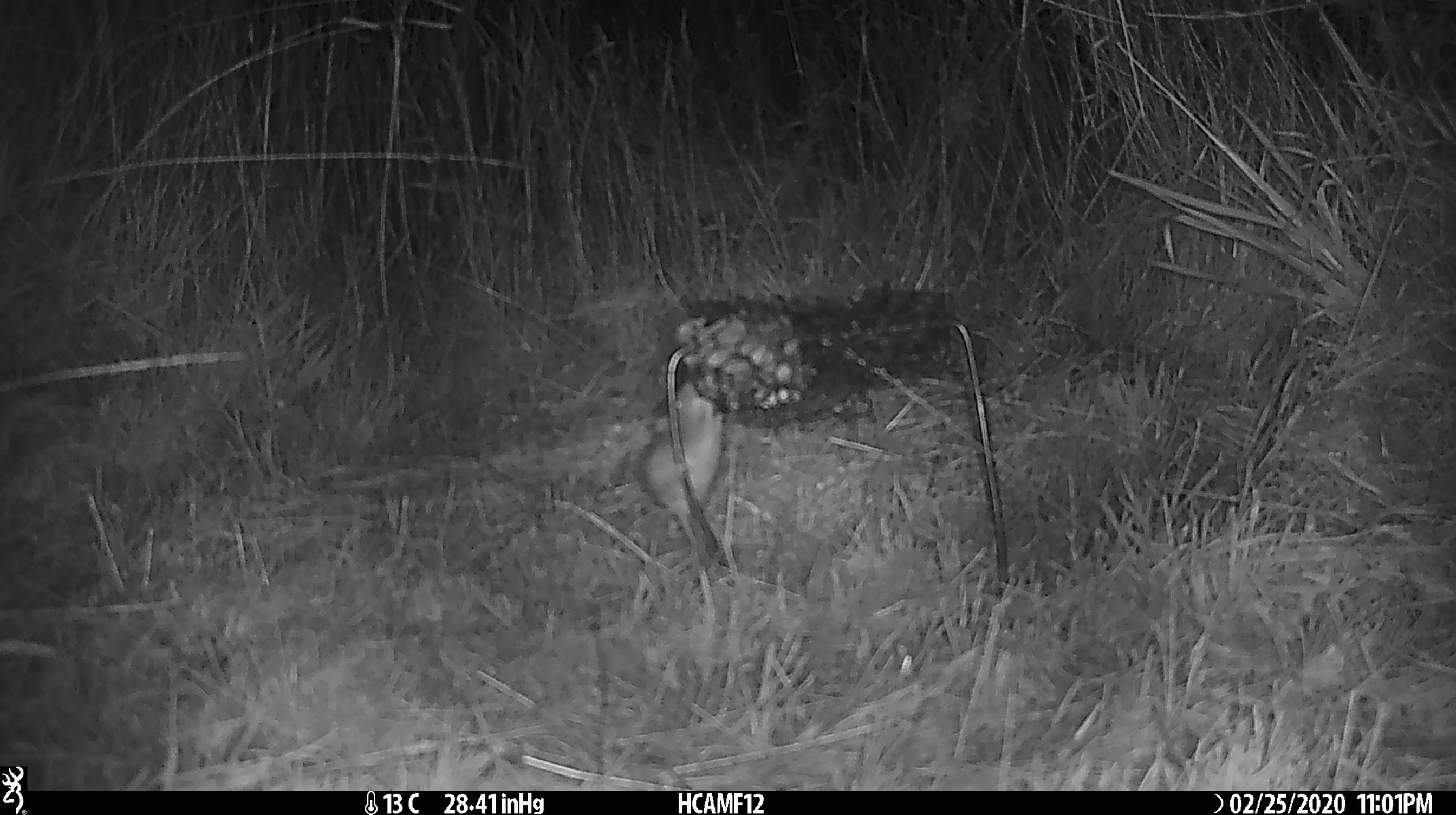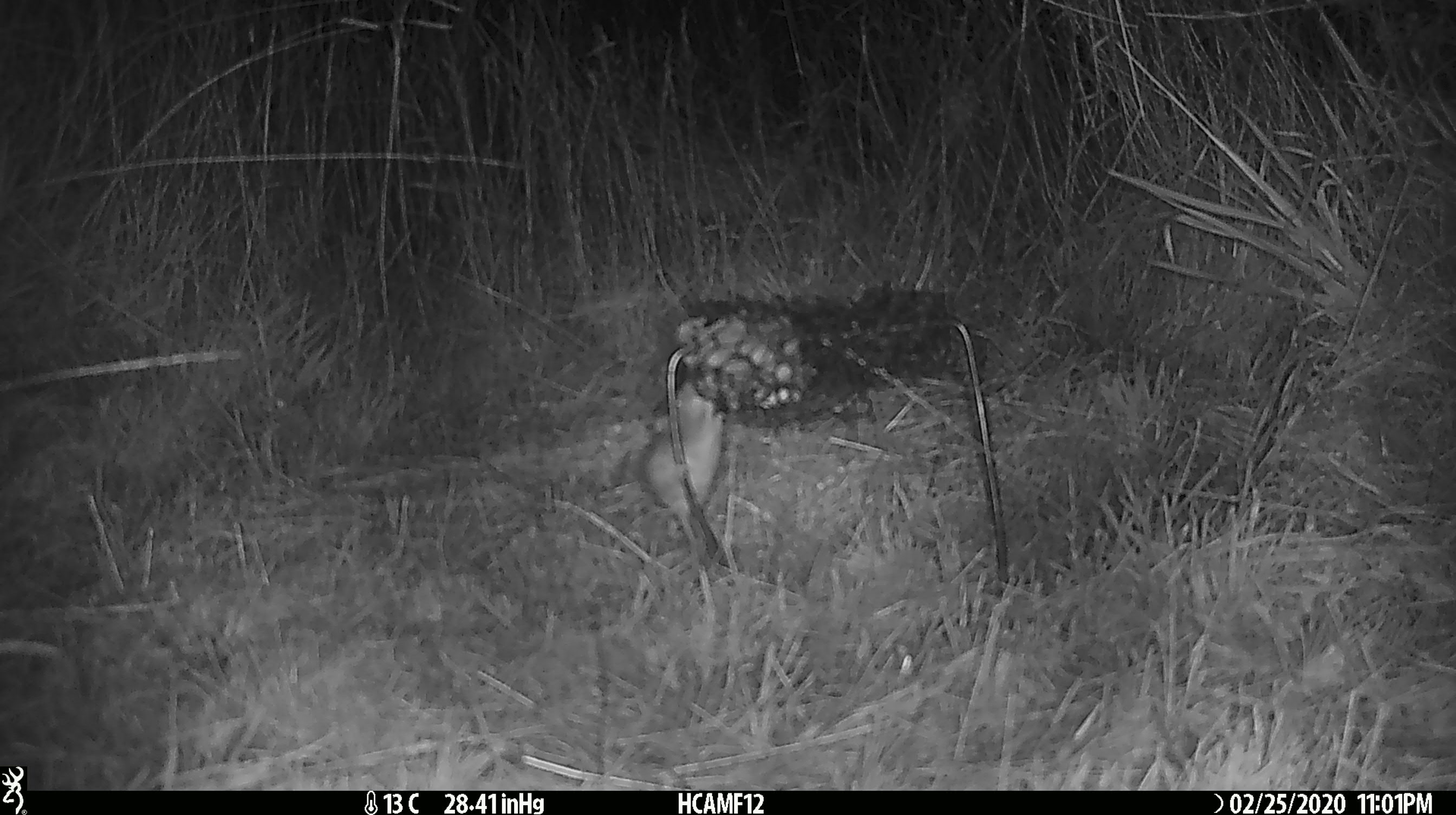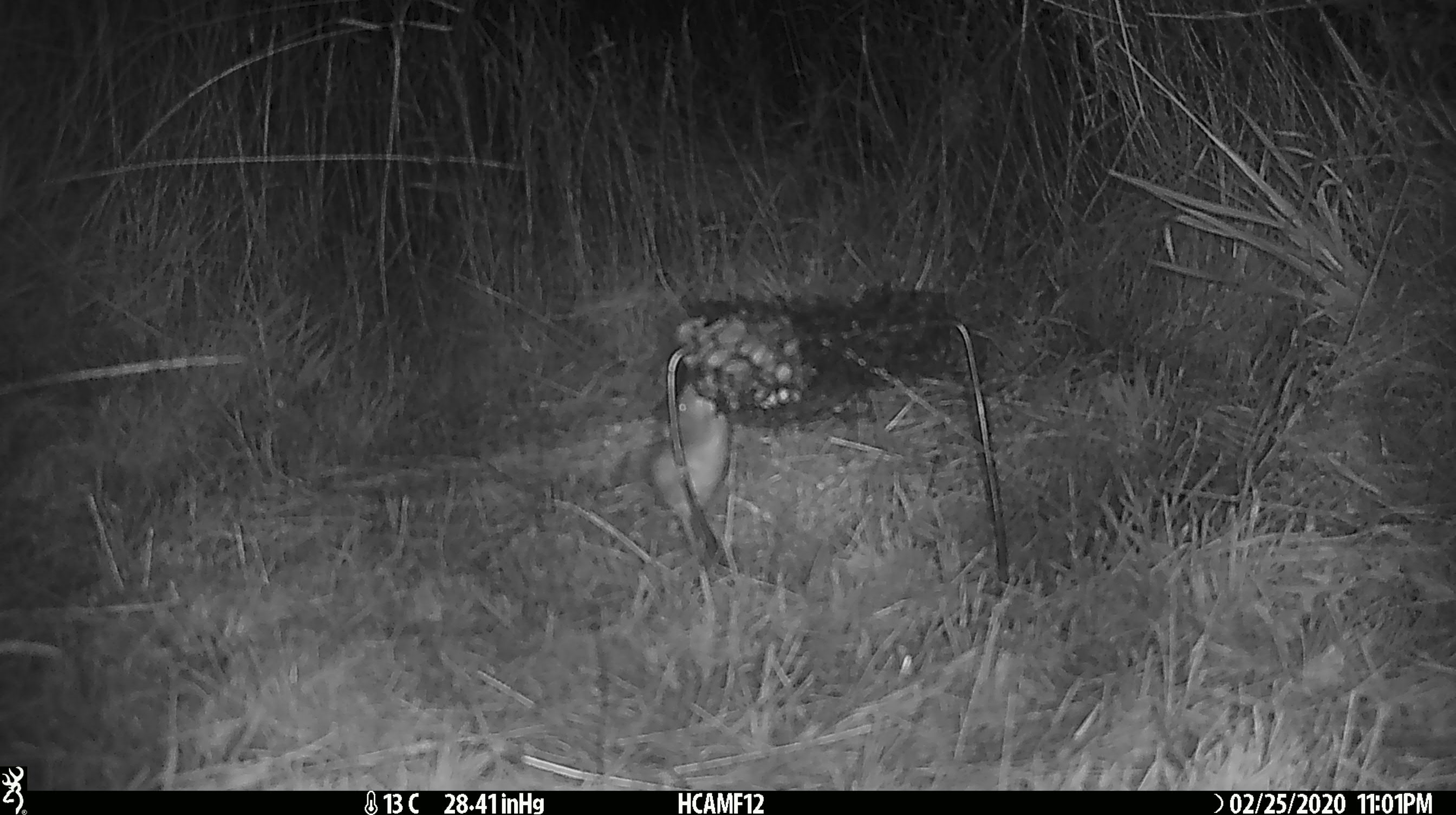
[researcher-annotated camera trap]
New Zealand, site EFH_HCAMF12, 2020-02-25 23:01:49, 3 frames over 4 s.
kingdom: Animalia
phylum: Chordata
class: Mammalia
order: Rodentia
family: Muridae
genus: Mus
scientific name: Mus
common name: mouse